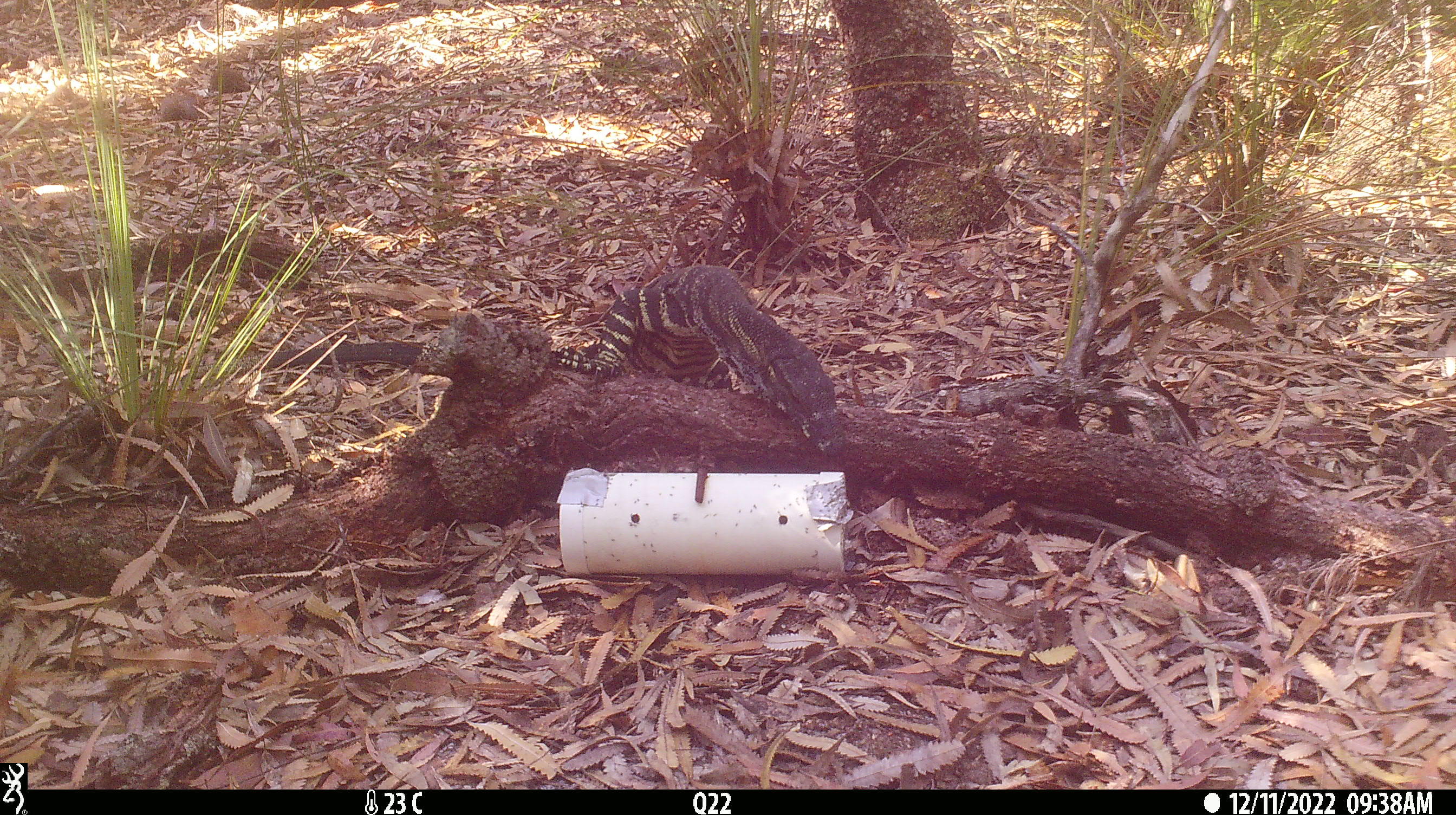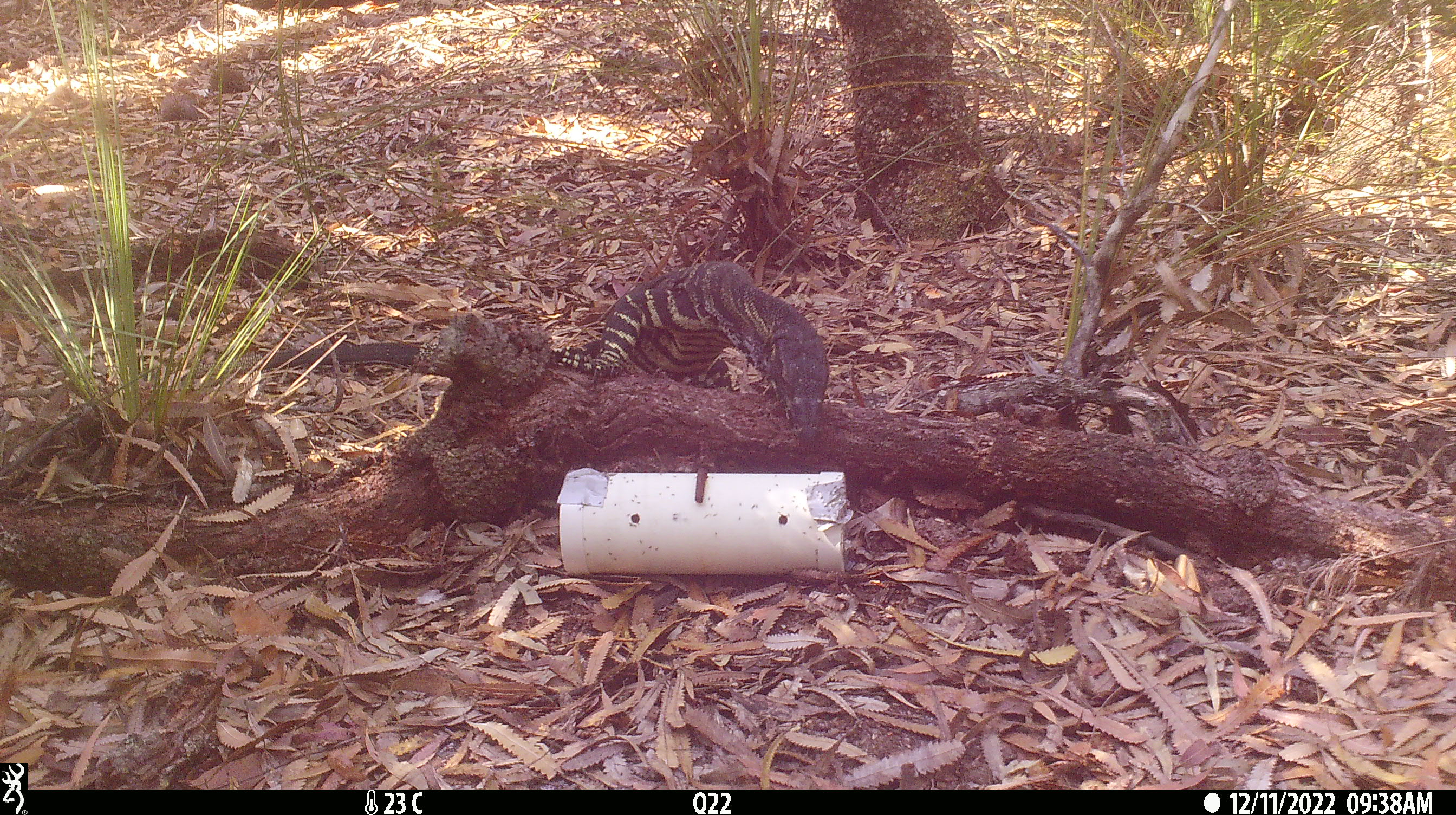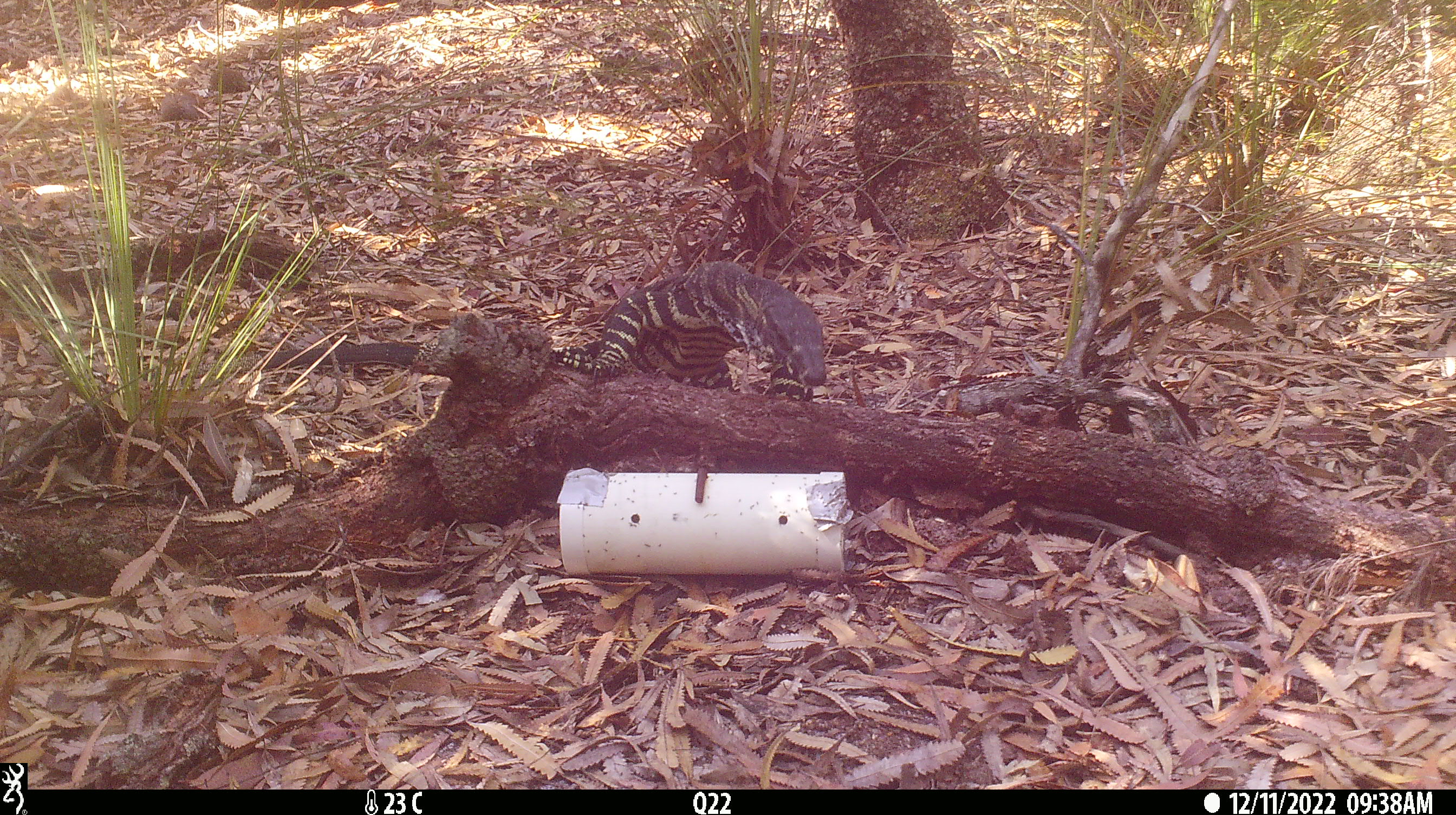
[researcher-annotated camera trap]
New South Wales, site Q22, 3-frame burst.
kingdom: Animalia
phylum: Chordata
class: Reptilia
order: Squamata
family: Varanidae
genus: Varanus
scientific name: Varanus varius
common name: lace monitor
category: goanna